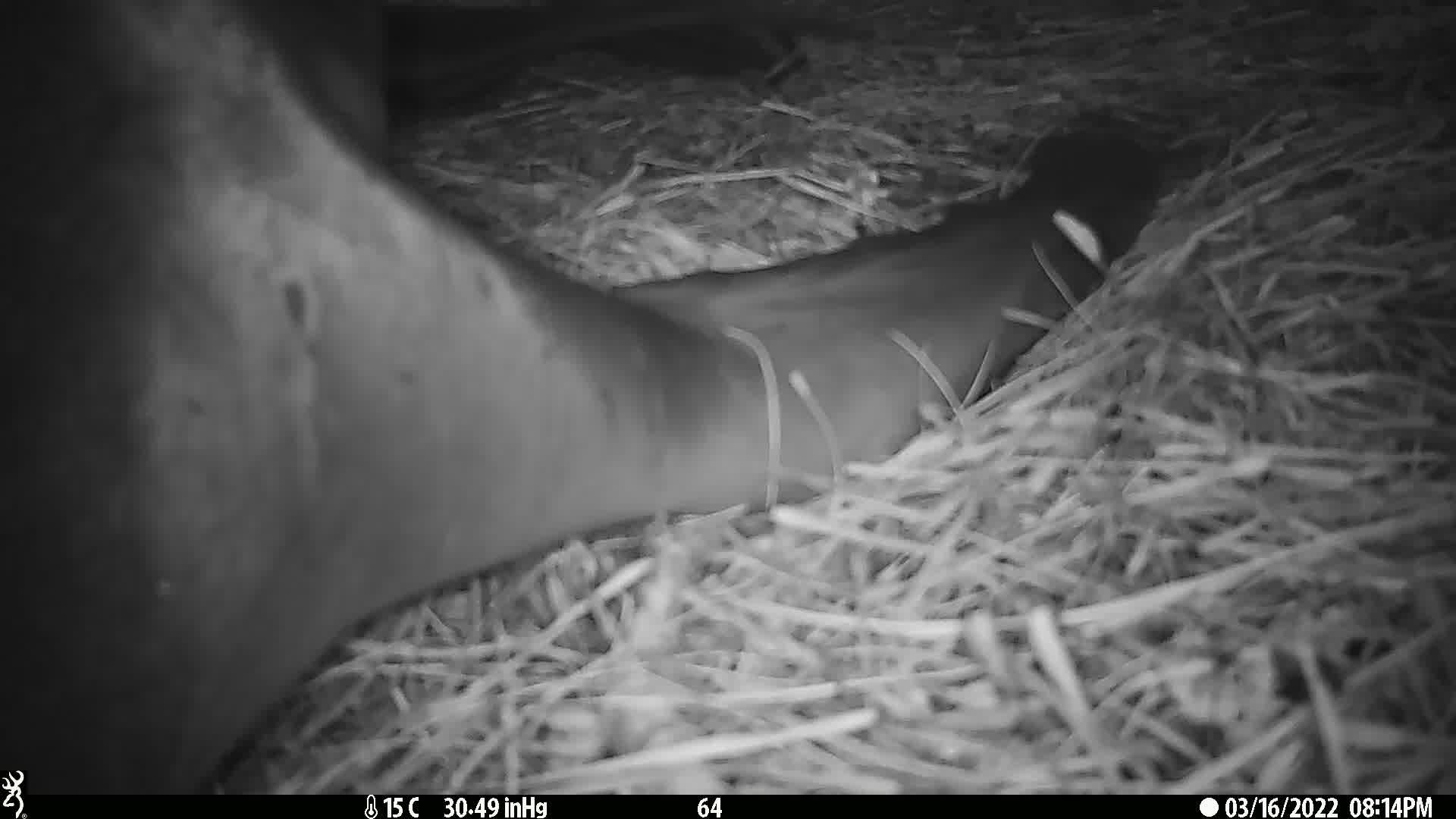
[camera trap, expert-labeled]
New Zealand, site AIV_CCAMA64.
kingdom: Animalia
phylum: Chordata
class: Mammalia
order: Carnivora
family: Otariidae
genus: Phocarctos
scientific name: Phocarctos hookeri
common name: new zealand sea lion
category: sealion